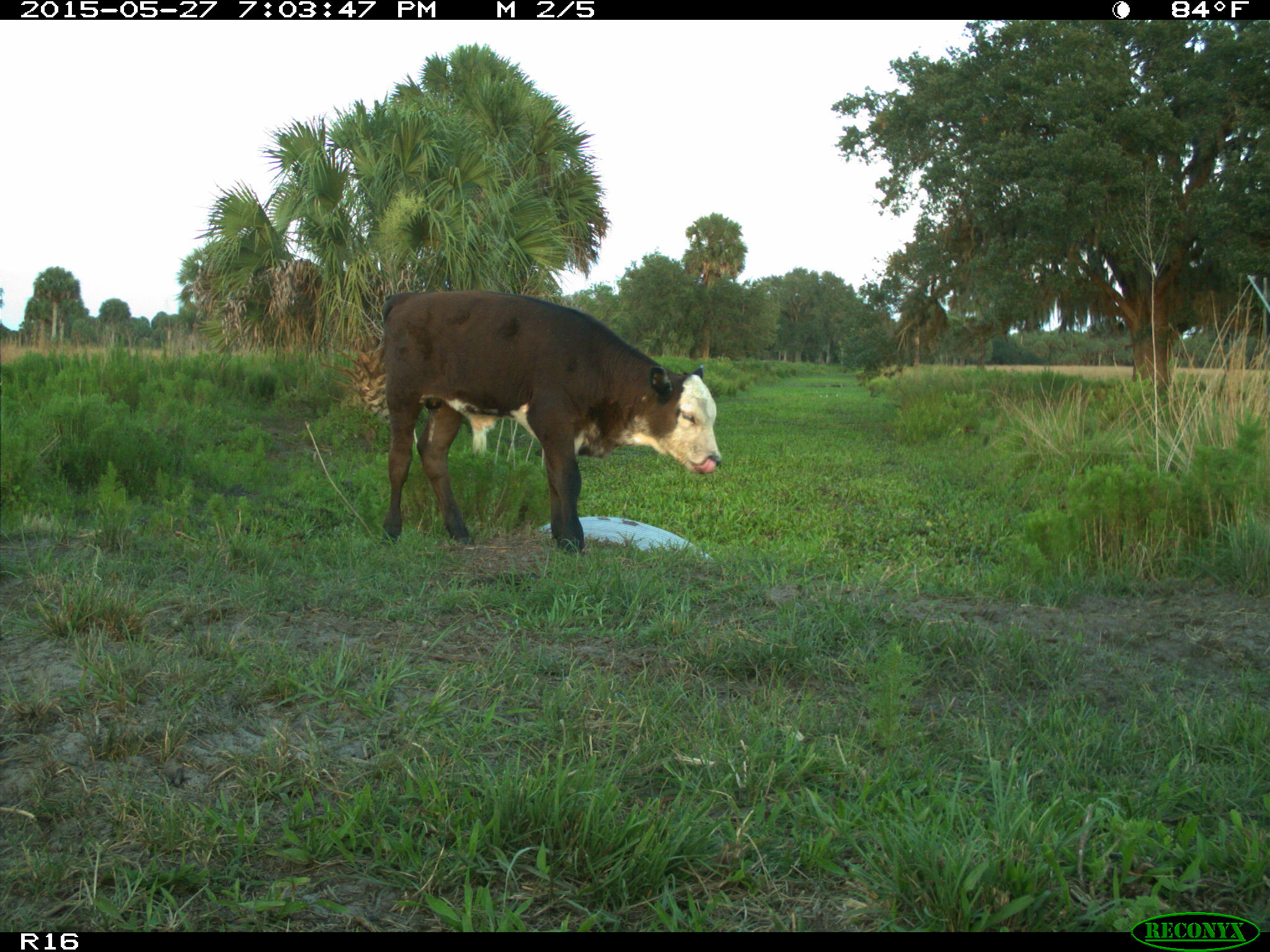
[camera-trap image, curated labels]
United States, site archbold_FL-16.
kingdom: Animalia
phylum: Chordata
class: Mammalia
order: Artiodactyla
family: Bovidae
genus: Bos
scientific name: Bos taurus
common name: domestic cow